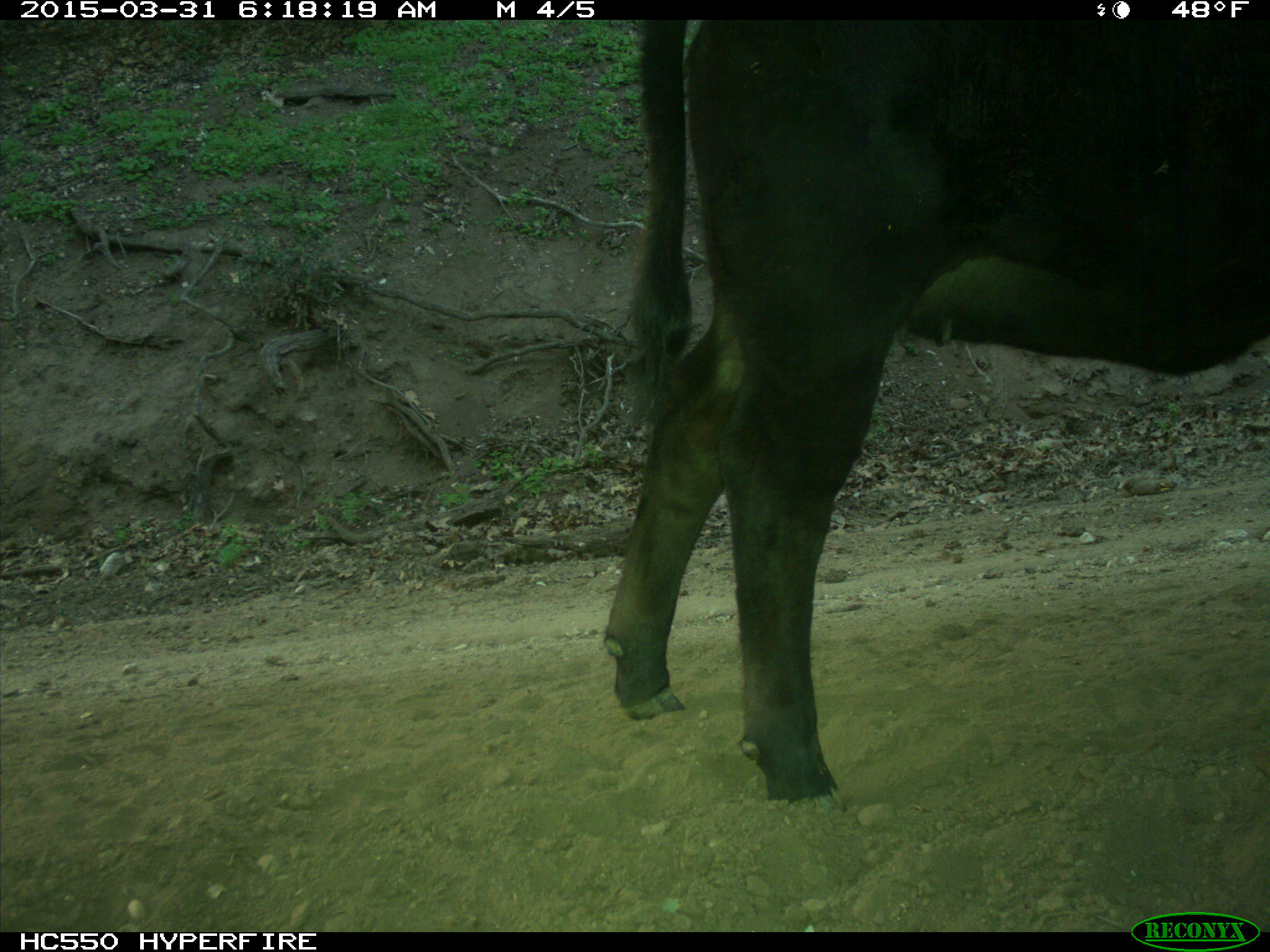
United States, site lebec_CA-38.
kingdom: Animalia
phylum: Chordata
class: Mammalia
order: Artiodactyla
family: Bovidae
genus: Bos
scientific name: Bos taurus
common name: domestic cow